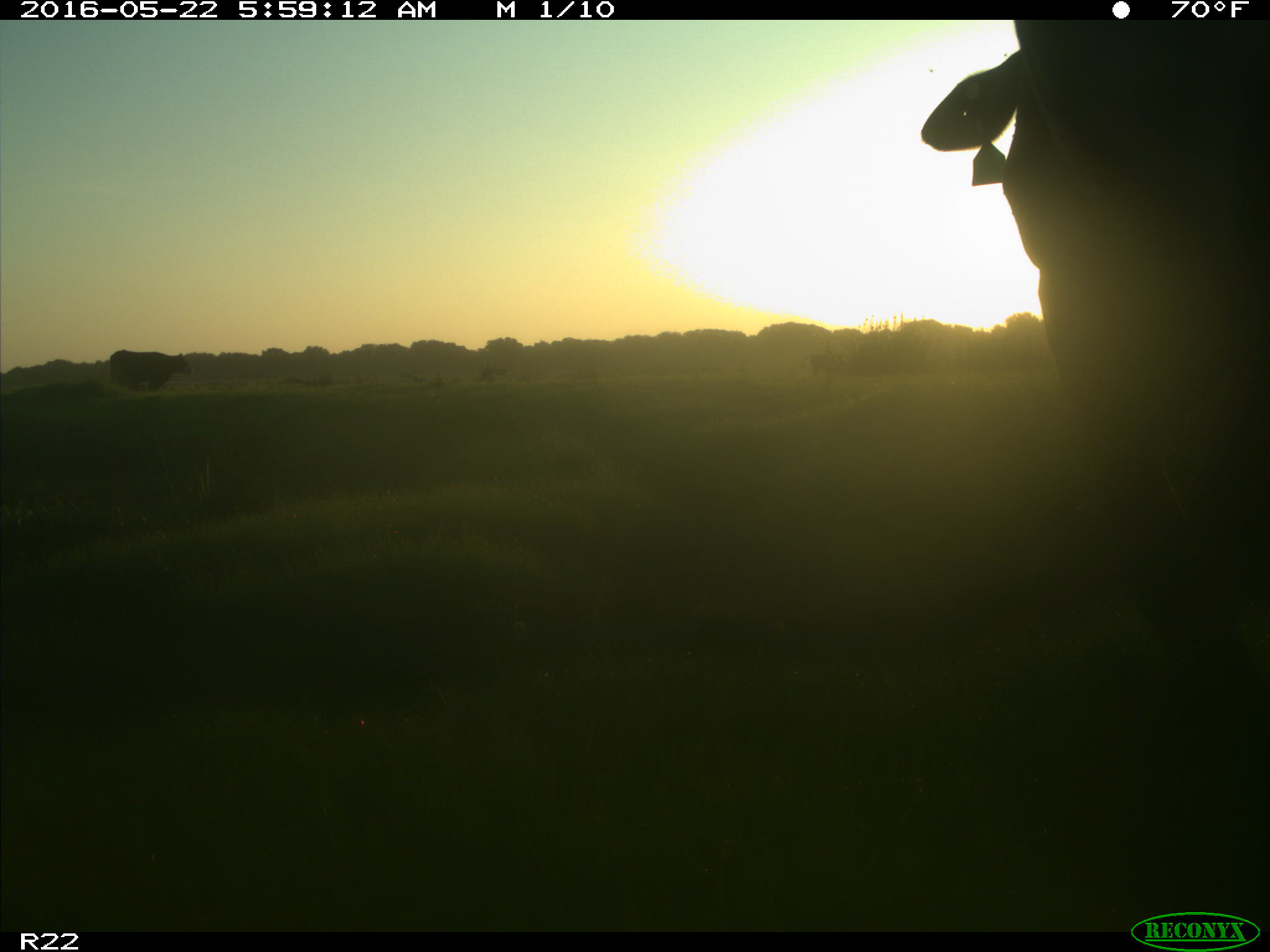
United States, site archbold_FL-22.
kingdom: Animalia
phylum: Chordata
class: Mammalia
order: Artiodactyla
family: Bovidae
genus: Bos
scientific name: Bos taurus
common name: domestic cow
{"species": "Bos taurus (domestic cow)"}